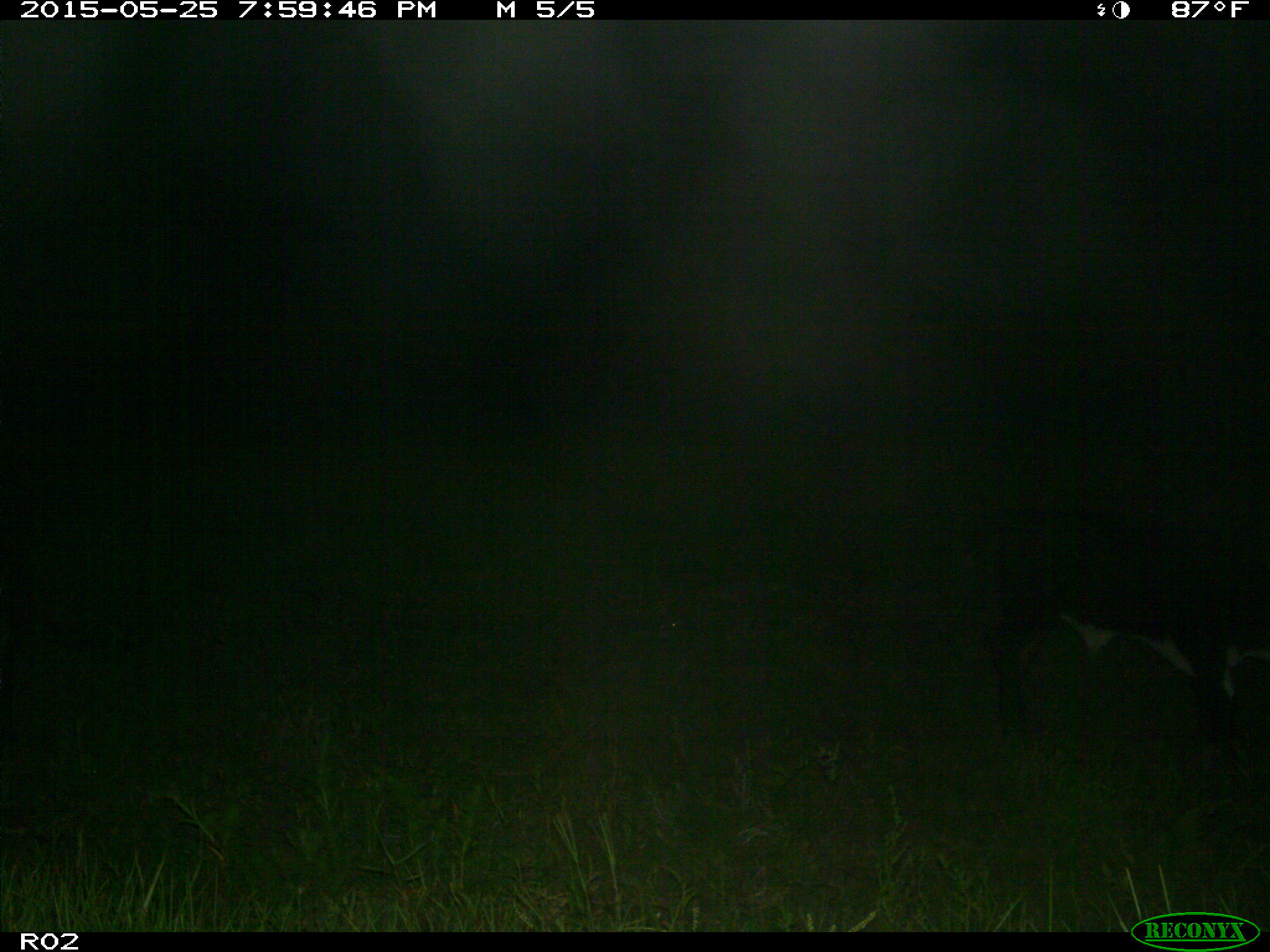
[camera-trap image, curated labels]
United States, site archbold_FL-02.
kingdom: Animalia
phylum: Chordata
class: Mammalia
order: Artiodactyla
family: Bovidae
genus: Bos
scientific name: Bos taurus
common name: domestic cow